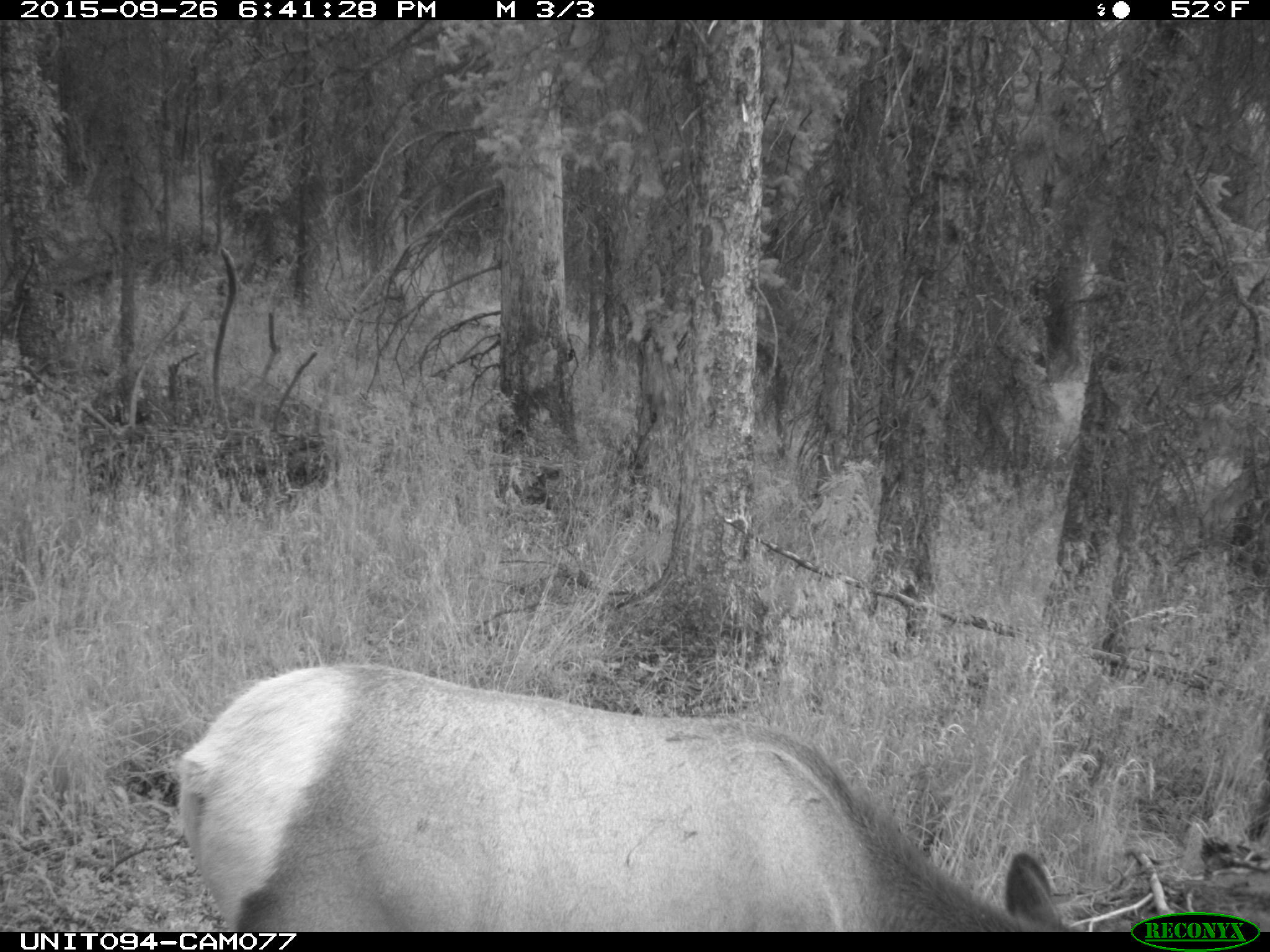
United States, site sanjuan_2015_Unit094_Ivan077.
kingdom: Animalia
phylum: Chordata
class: Mammalia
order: Artiodactyla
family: Cervidae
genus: Cervus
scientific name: Cervus elaphus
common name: red deer